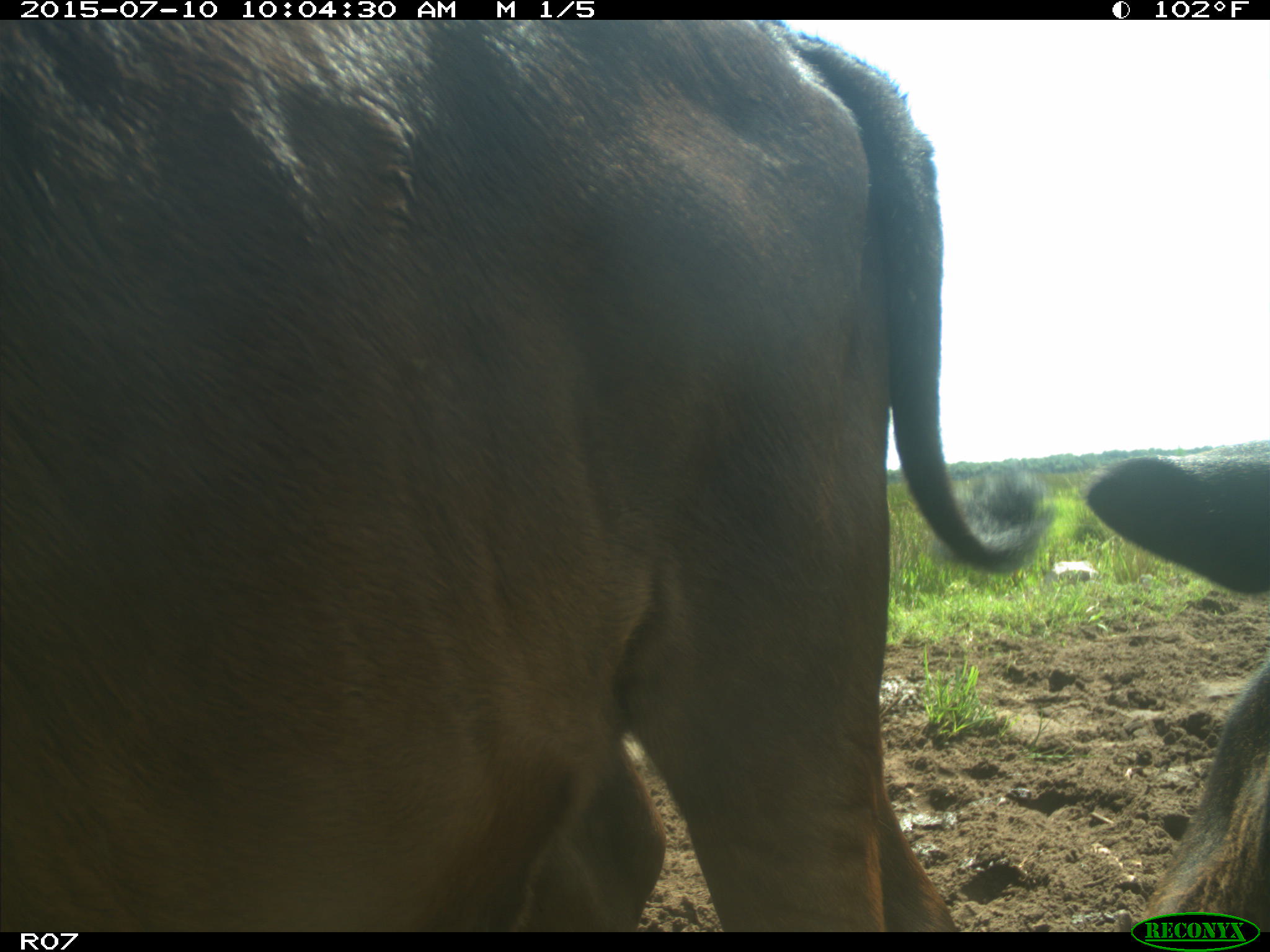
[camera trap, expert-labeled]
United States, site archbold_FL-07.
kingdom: Animalia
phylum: Chordata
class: Mammalia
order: Artiodactyla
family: Bovidae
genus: Bos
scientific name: Bos taurus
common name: domestic cow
Bos taurus (domestic cow).